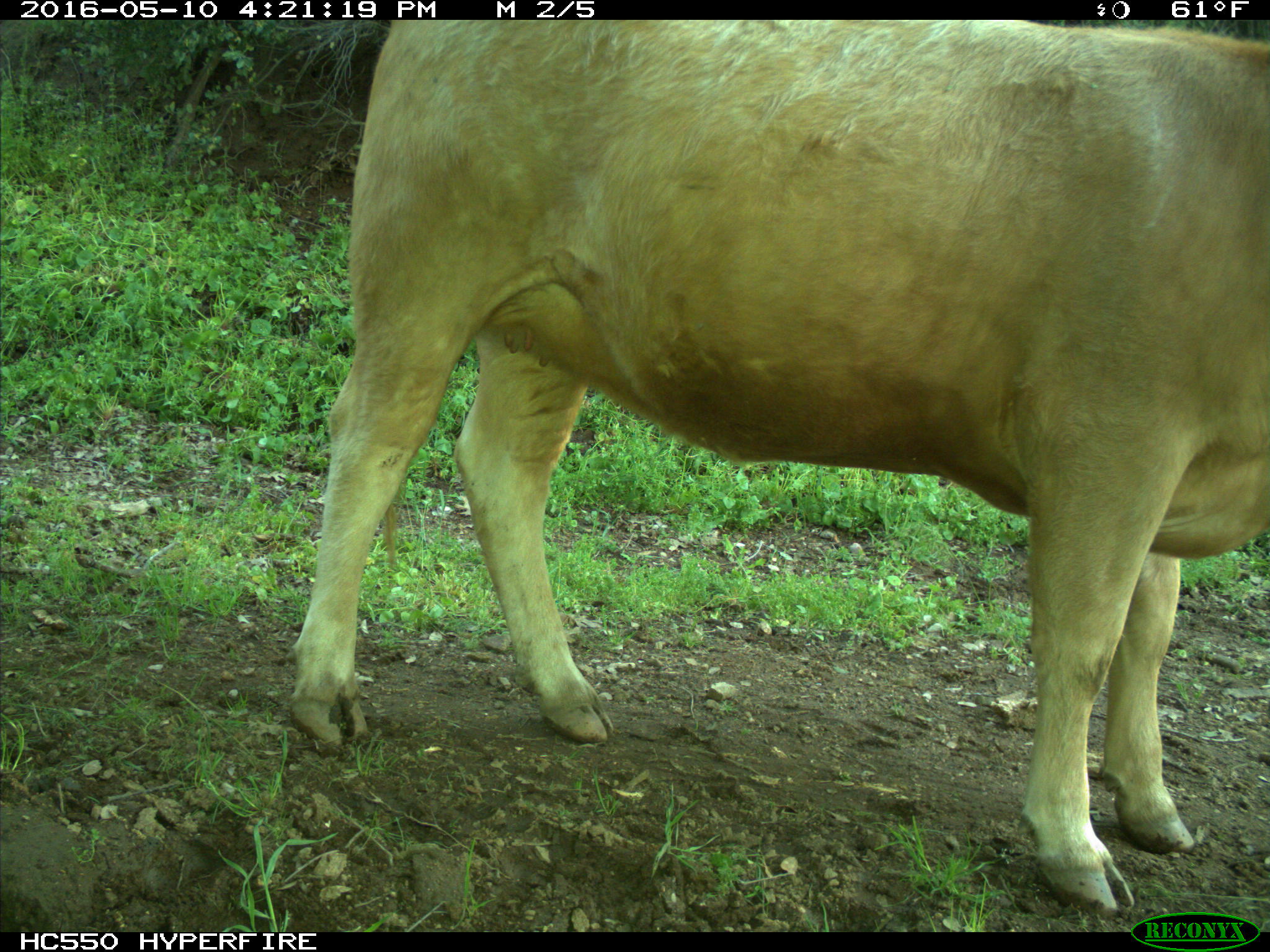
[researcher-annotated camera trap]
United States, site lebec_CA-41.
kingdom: Animalia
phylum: Chordata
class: Mammalia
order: Artiodactyla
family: Bovidae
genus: Bos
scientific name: Bos taurus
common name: domestic cow